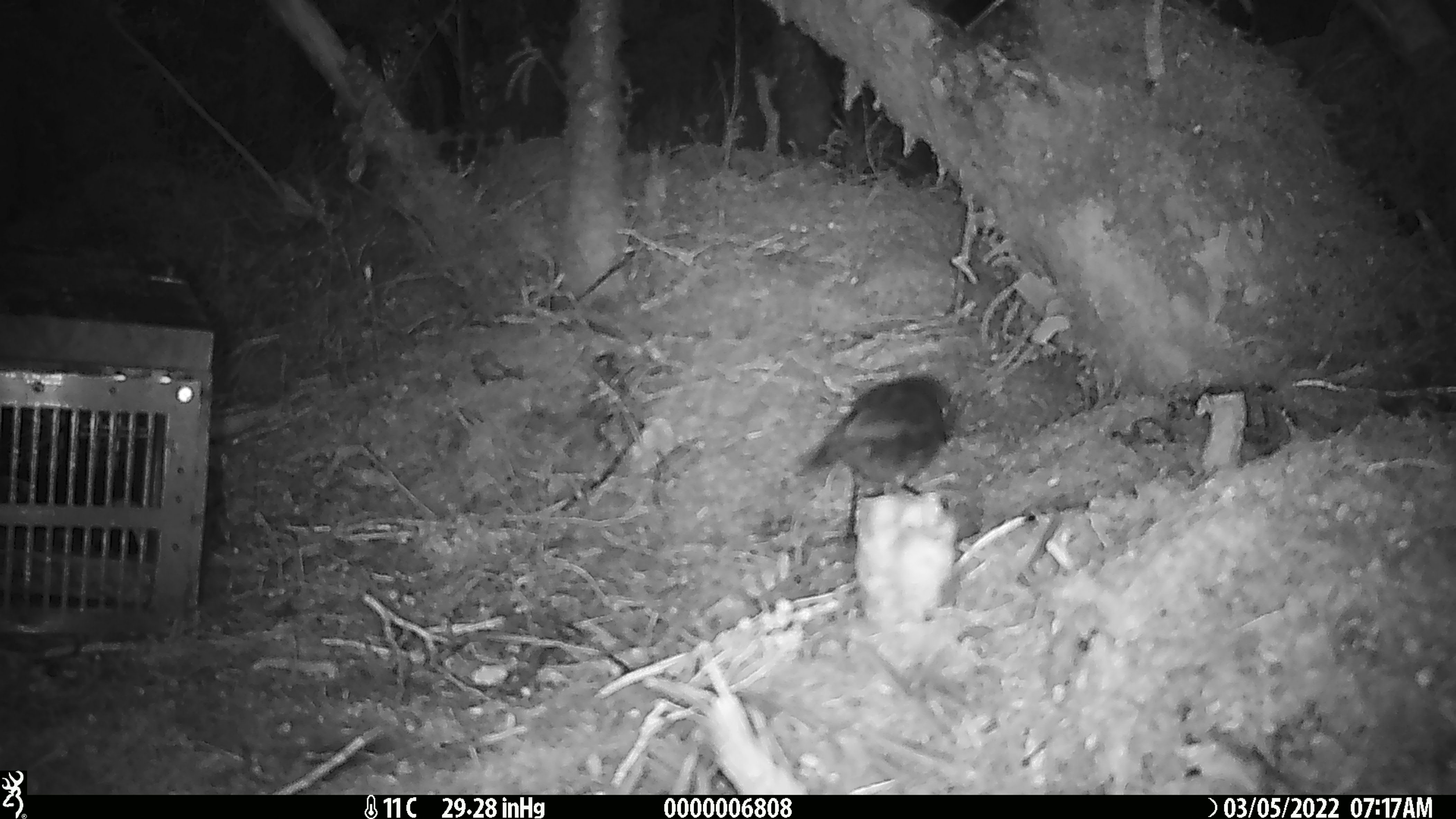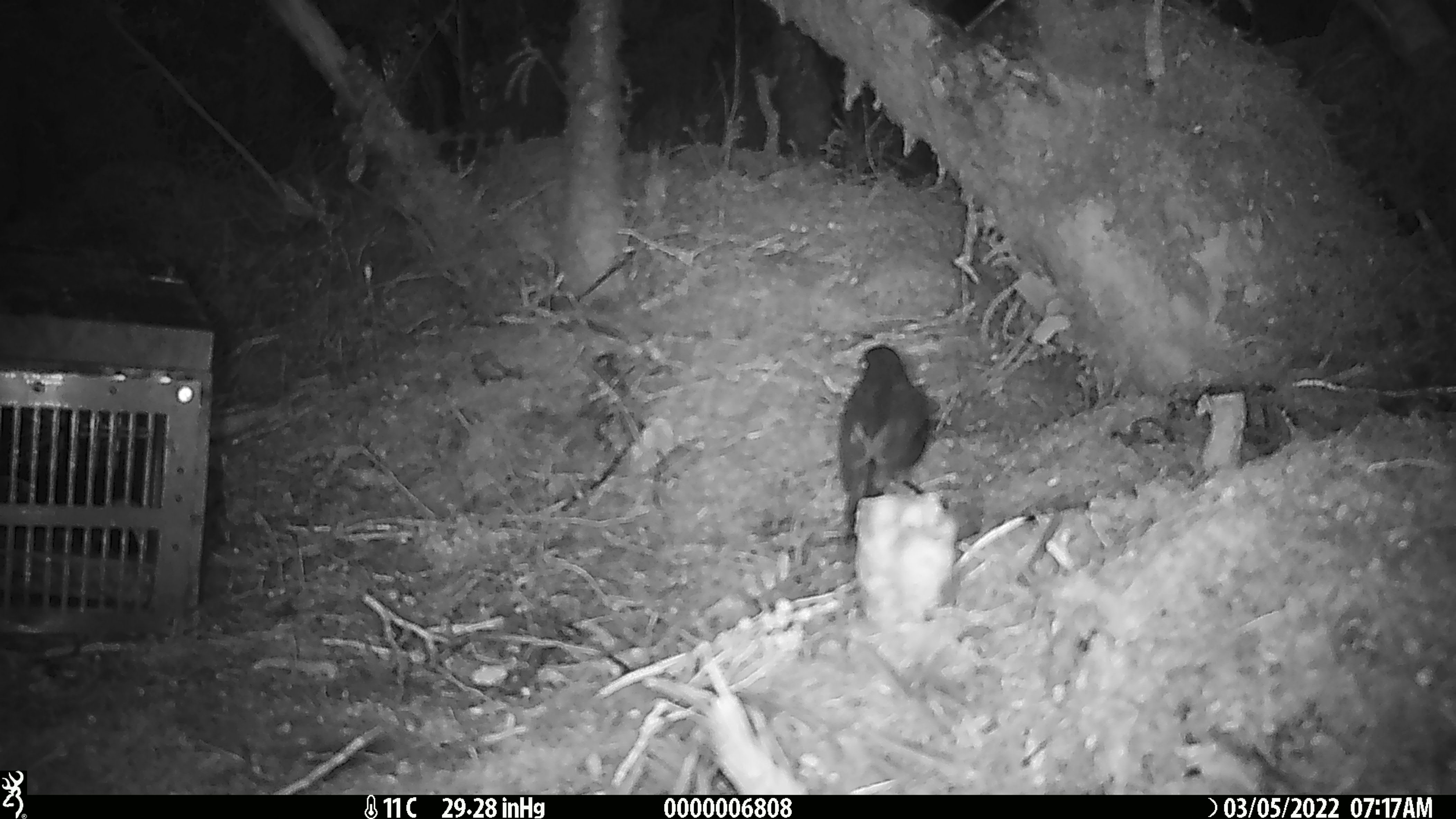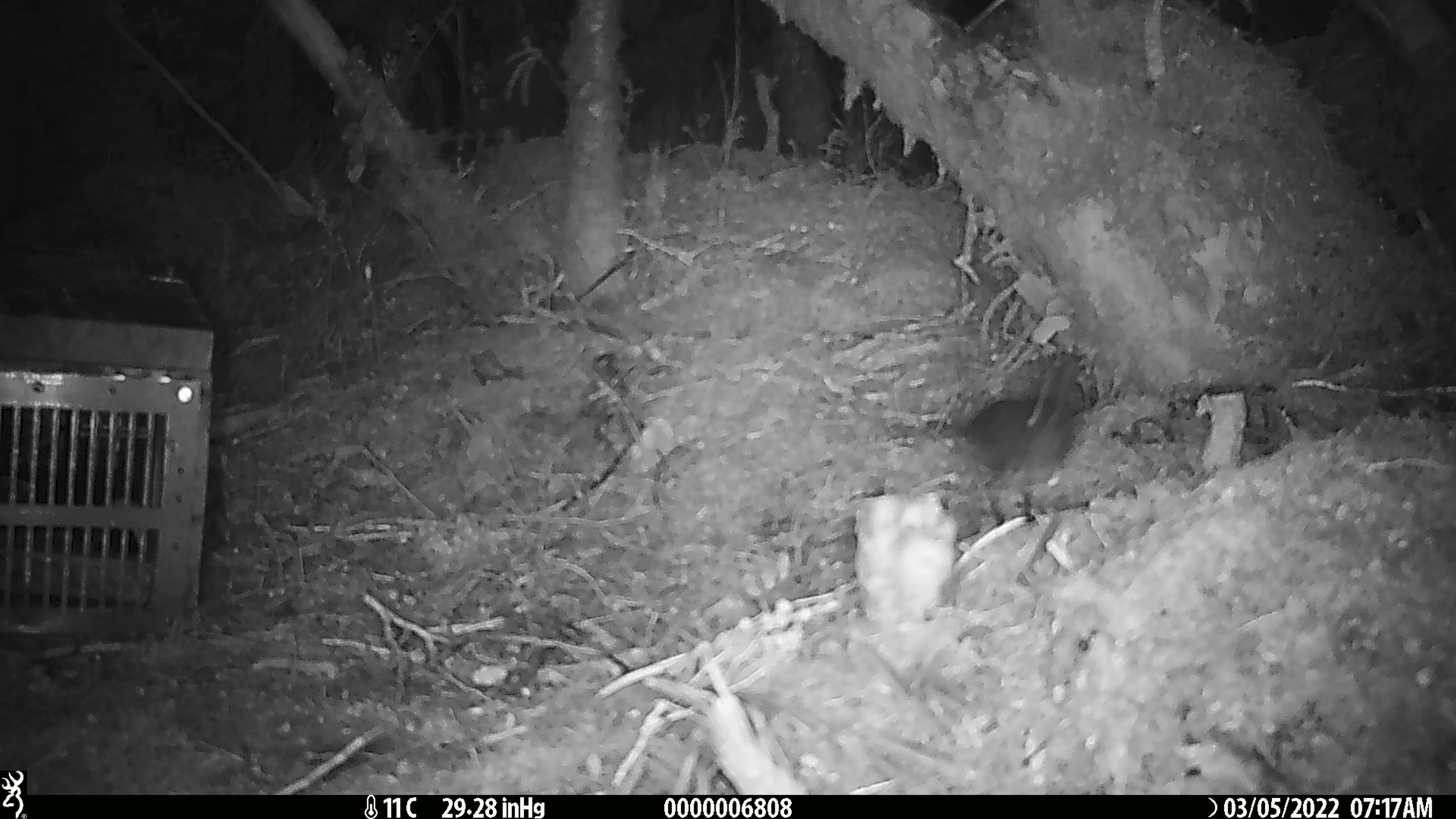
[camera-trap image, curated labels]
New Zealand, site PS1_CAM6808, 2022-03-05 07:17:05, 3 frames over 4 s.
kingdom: Animalia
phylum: Chordata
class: Aves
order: Passeriformes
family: Petroicidae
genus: Petroica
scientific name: Petroica australis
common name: new zealand robin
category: robin